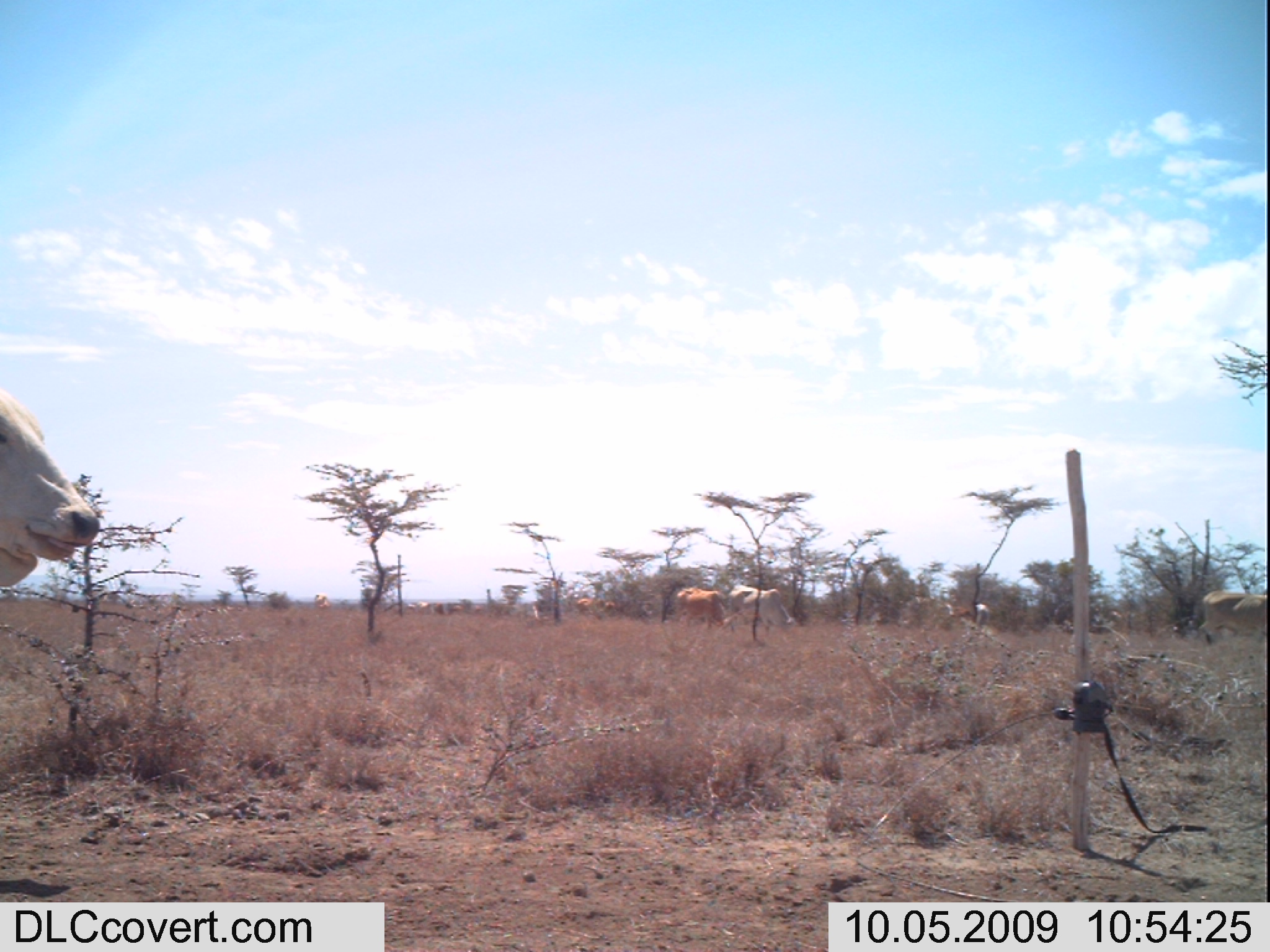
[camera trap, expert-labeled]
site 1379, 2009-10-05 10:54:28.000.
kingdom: Animalia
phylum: Chordata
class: Mammalia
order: Artiodactyla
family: Bovidae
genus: Bos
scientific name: Bos taurus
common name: domestic cattle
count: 9